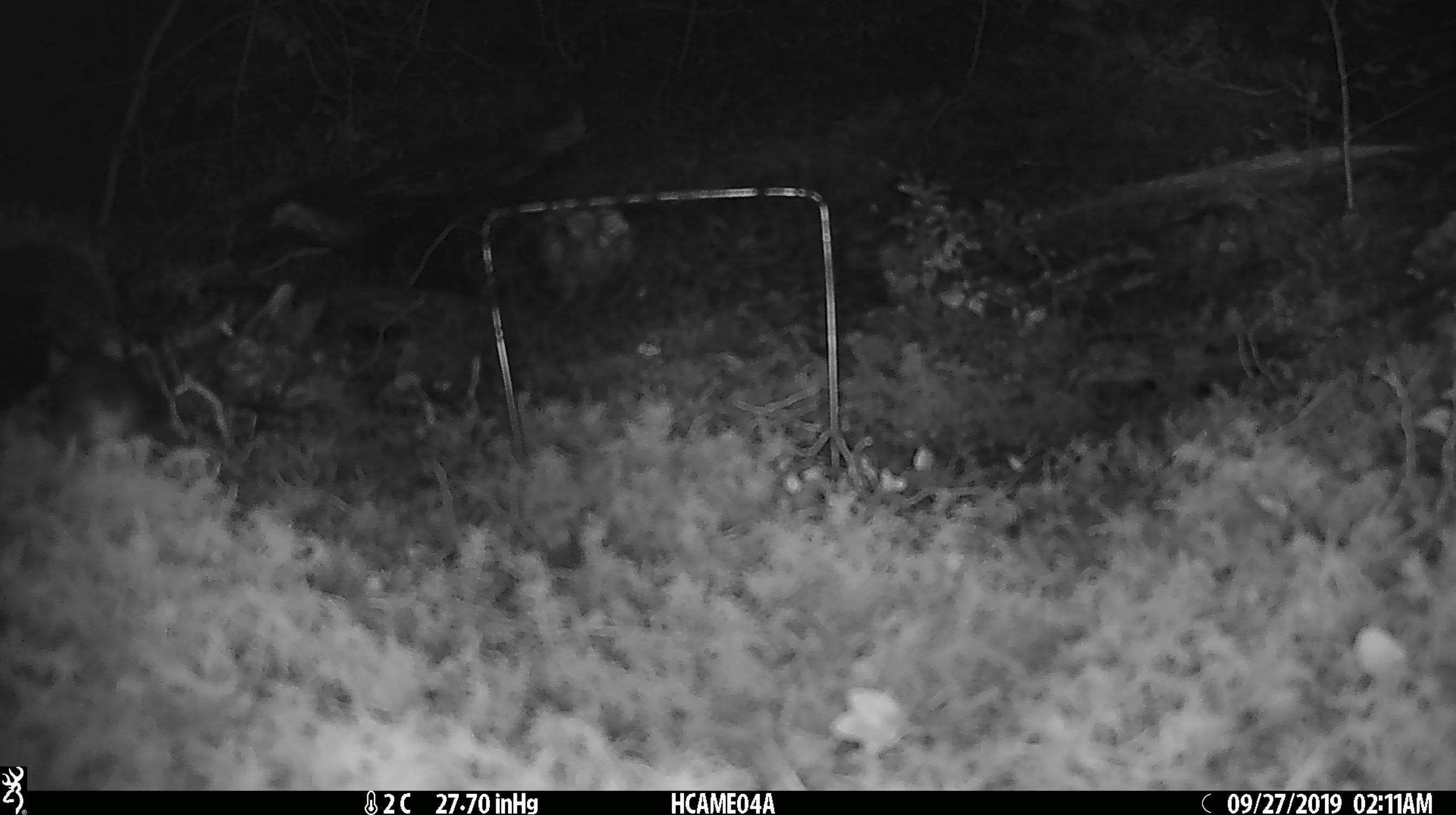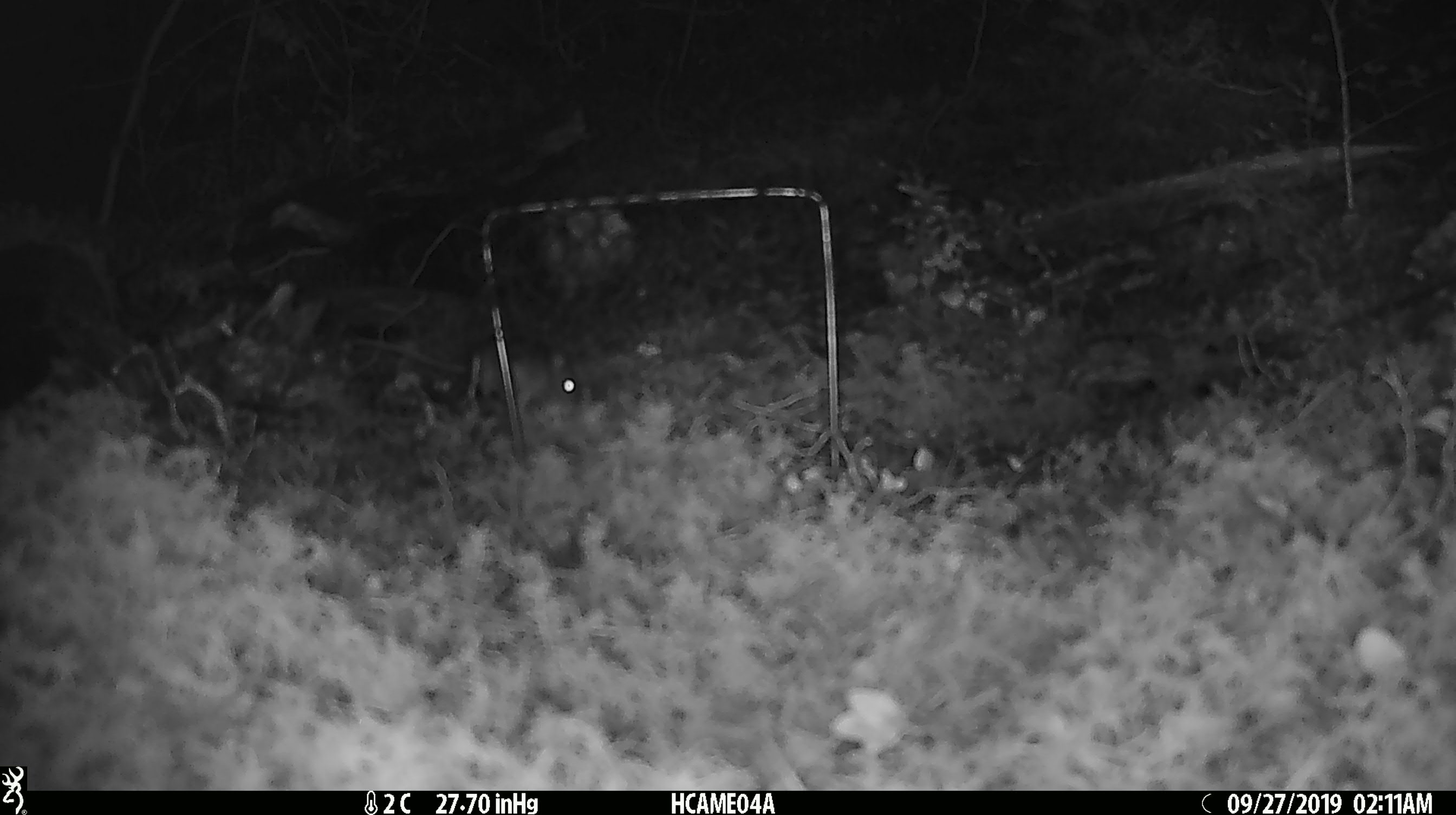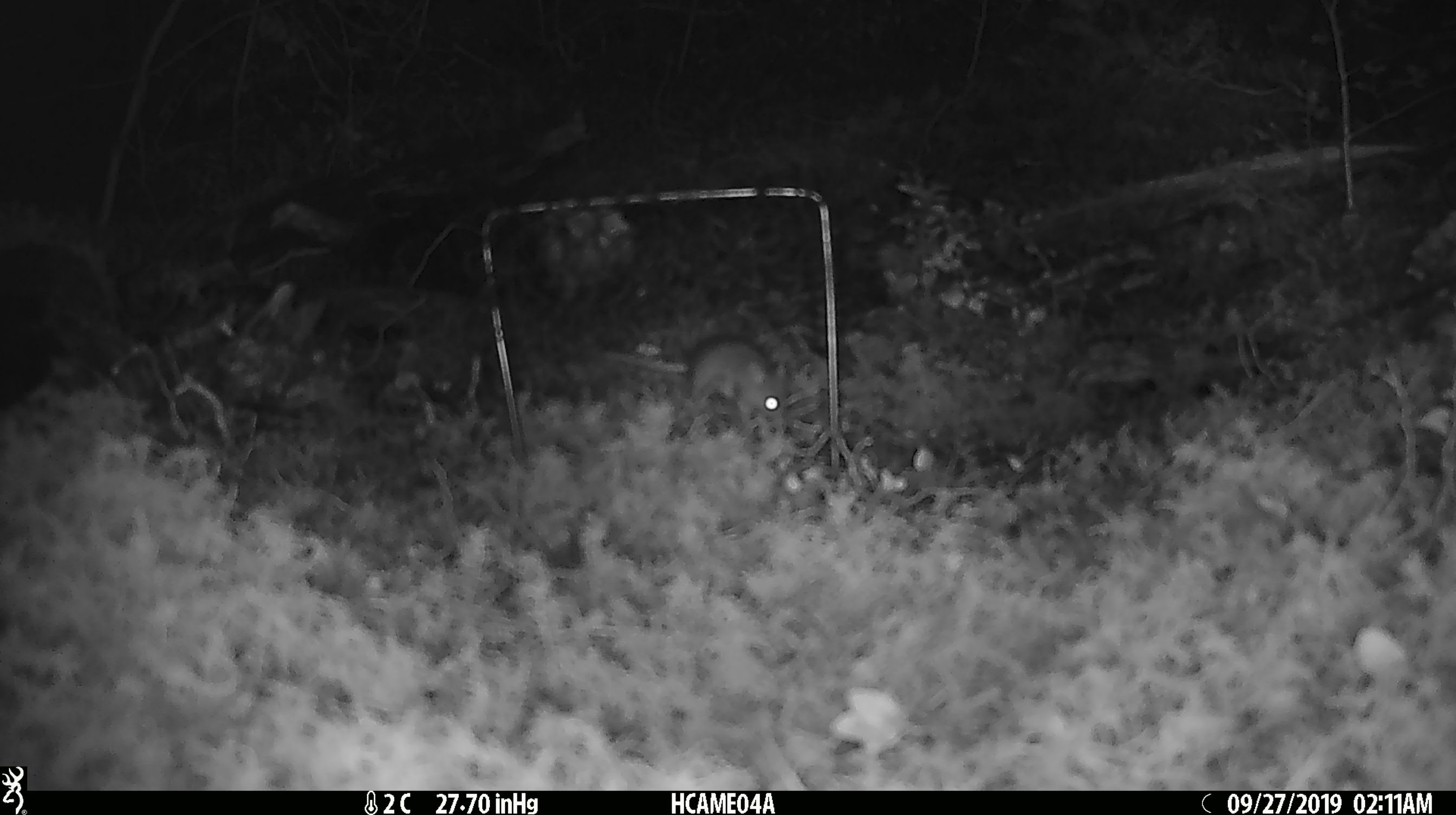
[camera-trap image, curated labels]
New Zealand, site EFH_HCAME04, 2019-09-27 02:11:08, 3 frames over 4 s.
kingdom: Animalia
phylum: Chordata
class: Mammalia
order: Rodentia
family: Muridae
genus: Mus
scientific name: Mus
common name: mouse